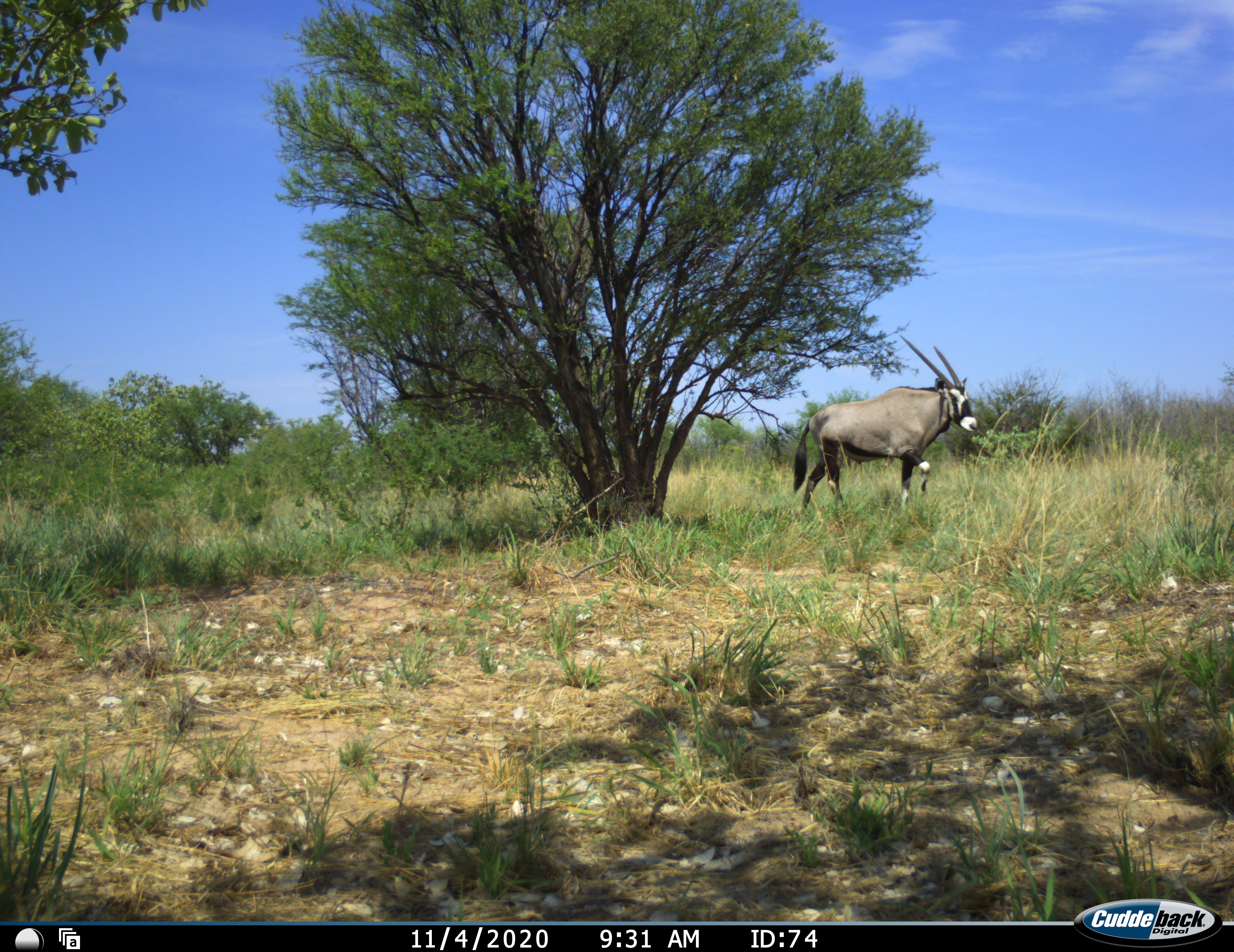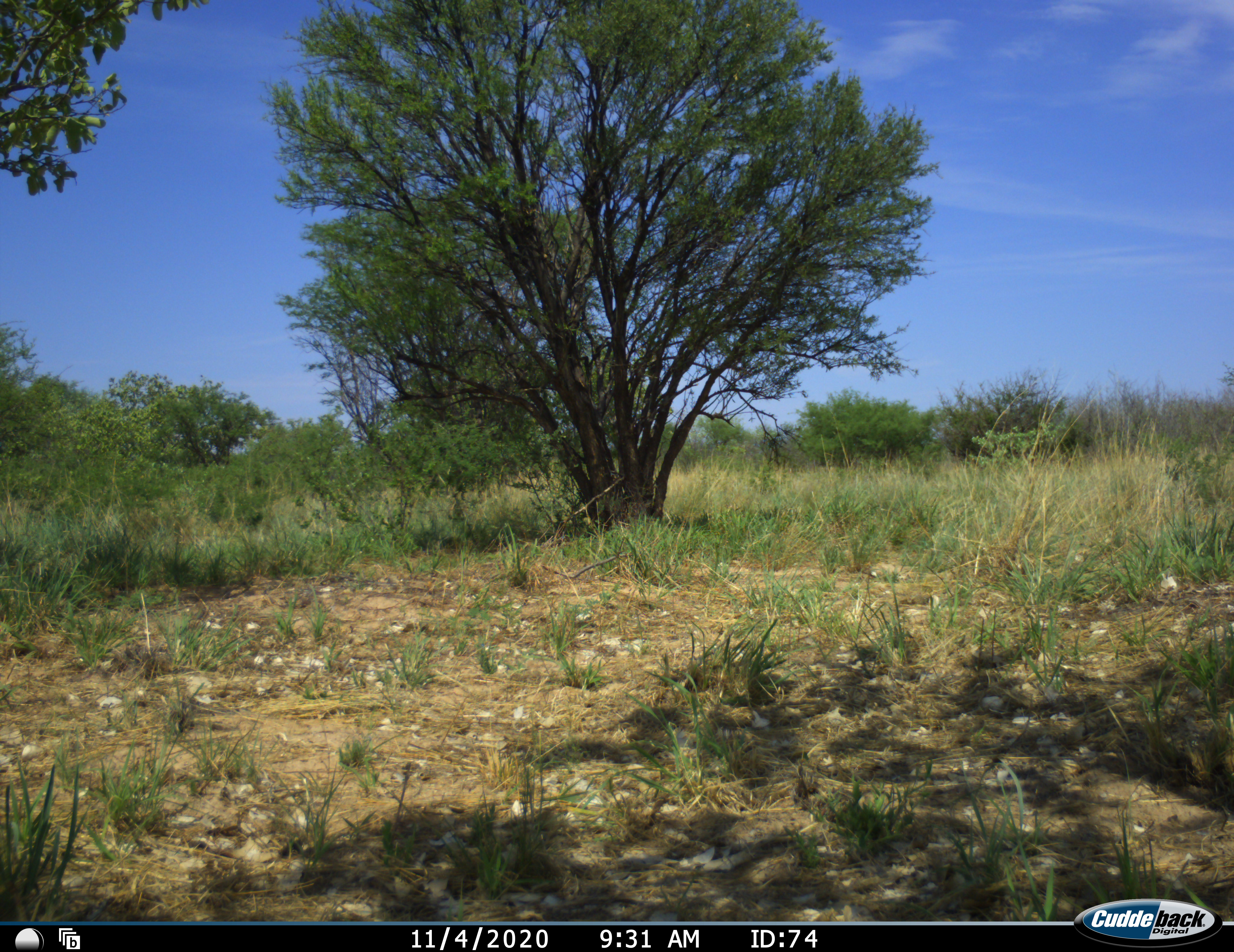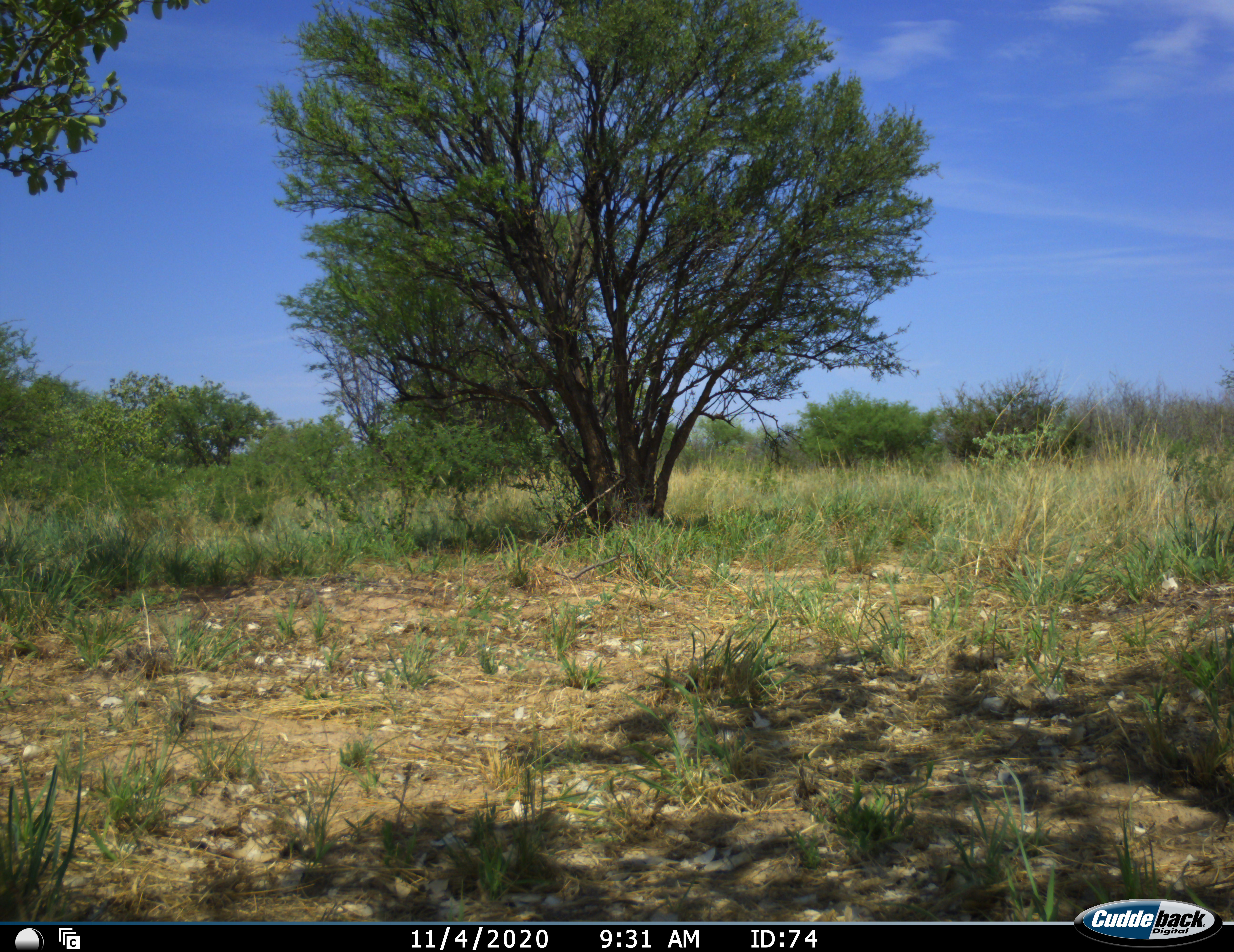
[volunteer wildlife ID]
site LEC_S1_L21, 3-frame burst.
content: unidentified animal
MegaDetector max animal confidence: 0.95